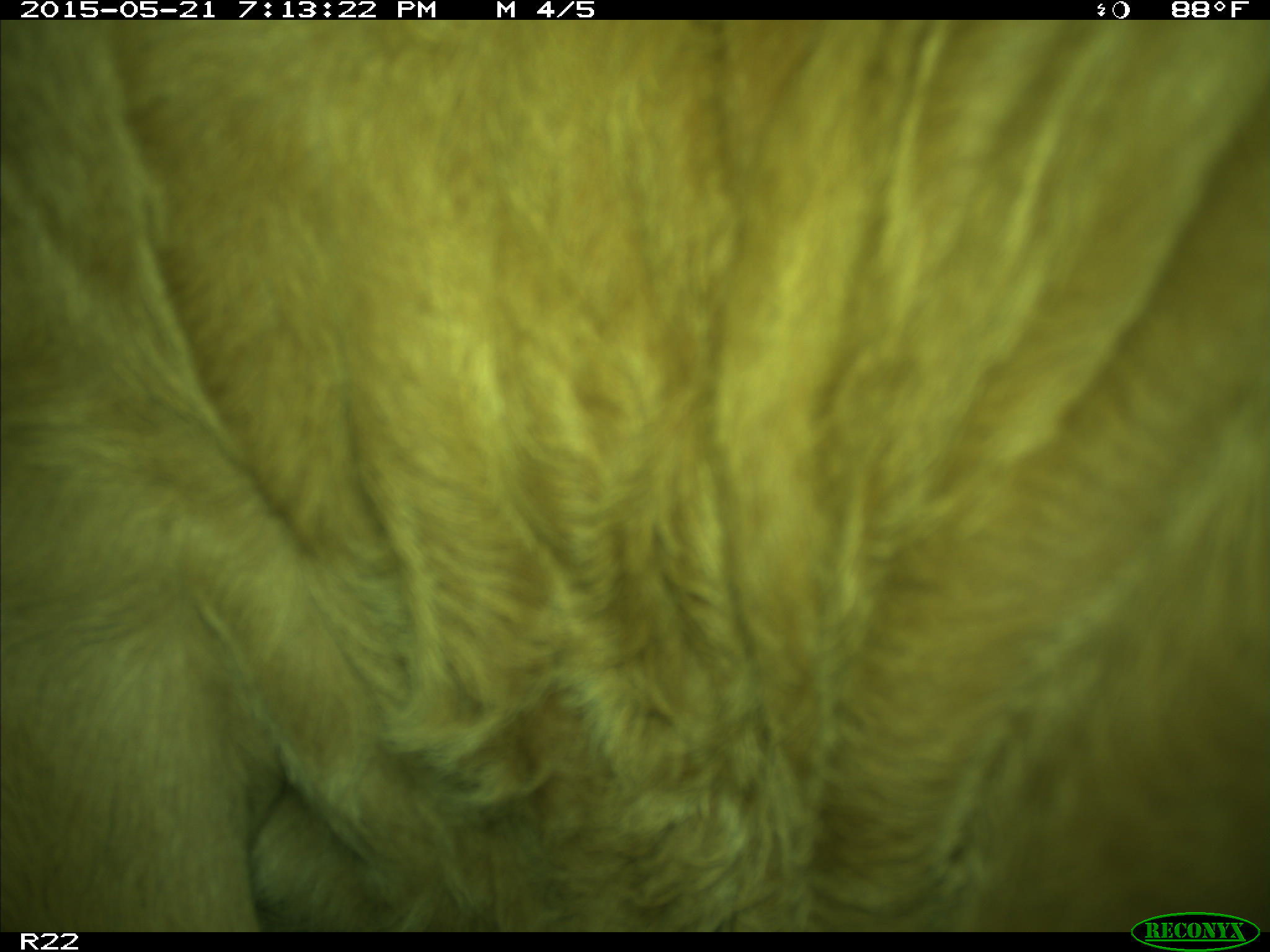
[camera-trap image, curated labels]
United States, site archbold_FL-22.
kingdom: Animalia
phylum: Chordata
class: Mammalia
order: Artiodactyla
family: Bovidae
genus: Bos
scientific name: Bos taurus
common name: domestic cow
Bos taurus (domestic cow).